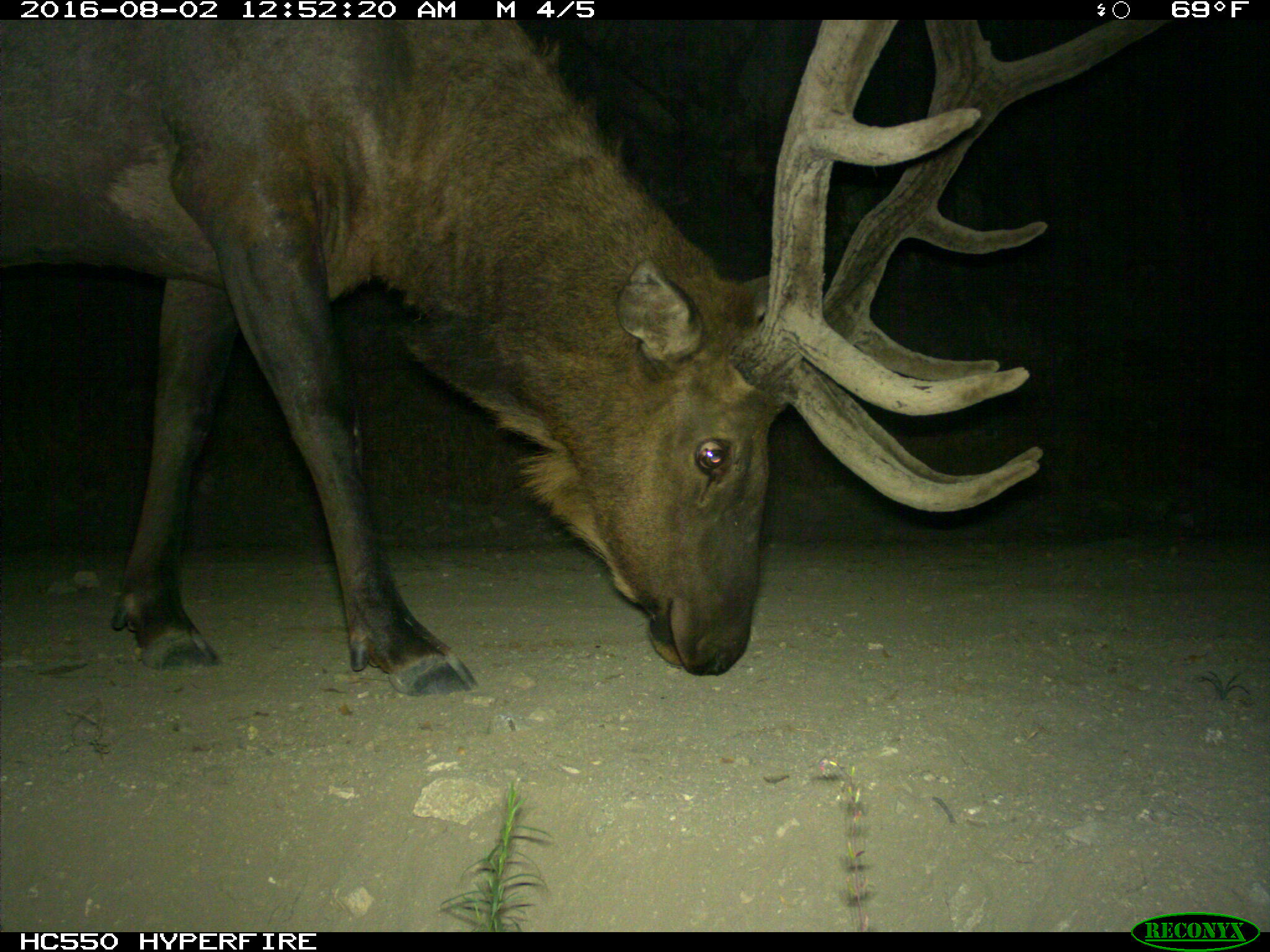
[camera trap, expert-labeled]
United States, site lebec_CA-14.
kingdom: Animalia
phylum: Chordata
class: Mammalia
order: Artiodactyla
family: Cervidae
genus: Cervus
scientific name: Cervus canadensis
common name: elk